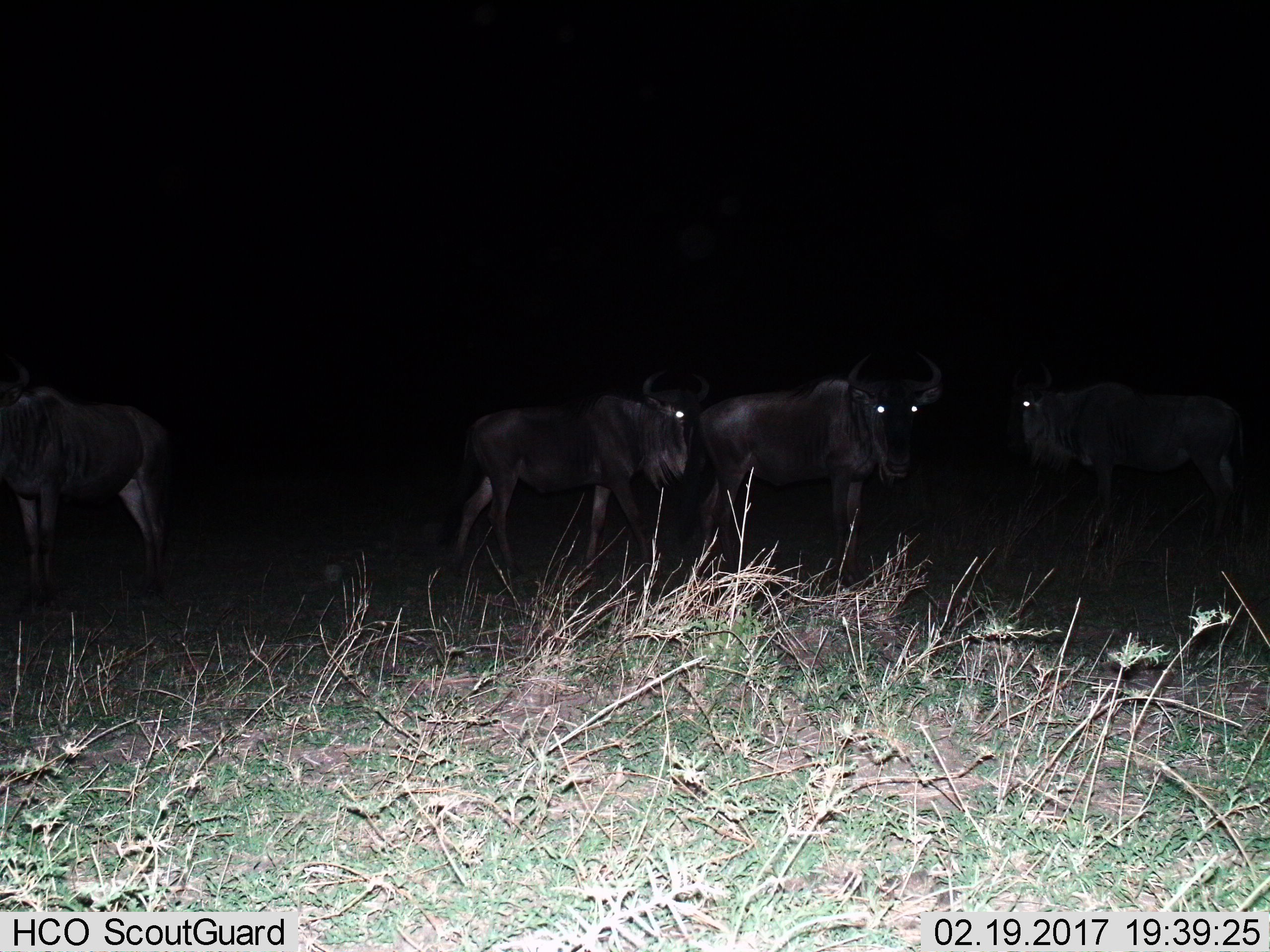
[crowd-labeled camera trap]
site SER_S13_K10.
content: unidentified animal